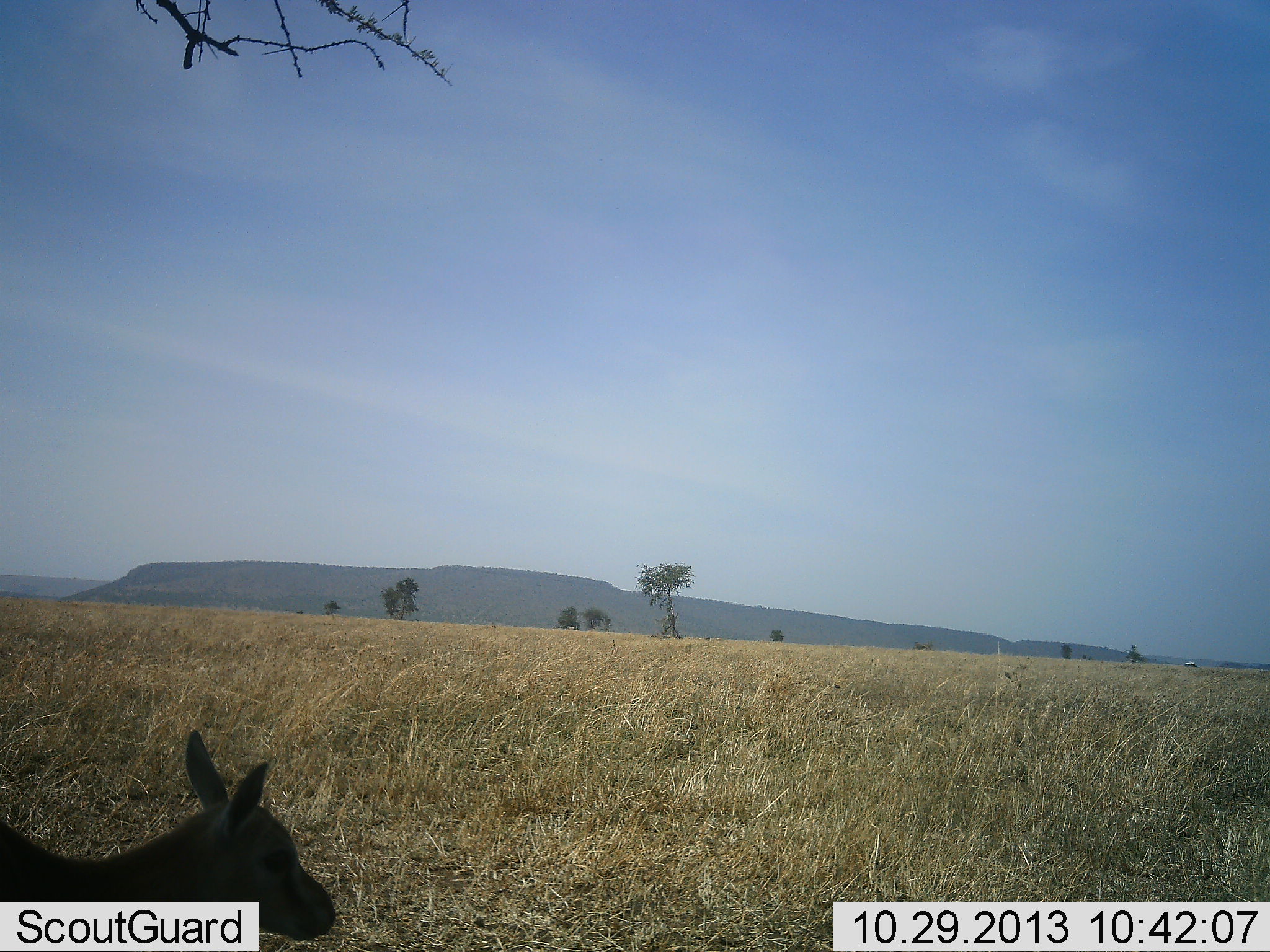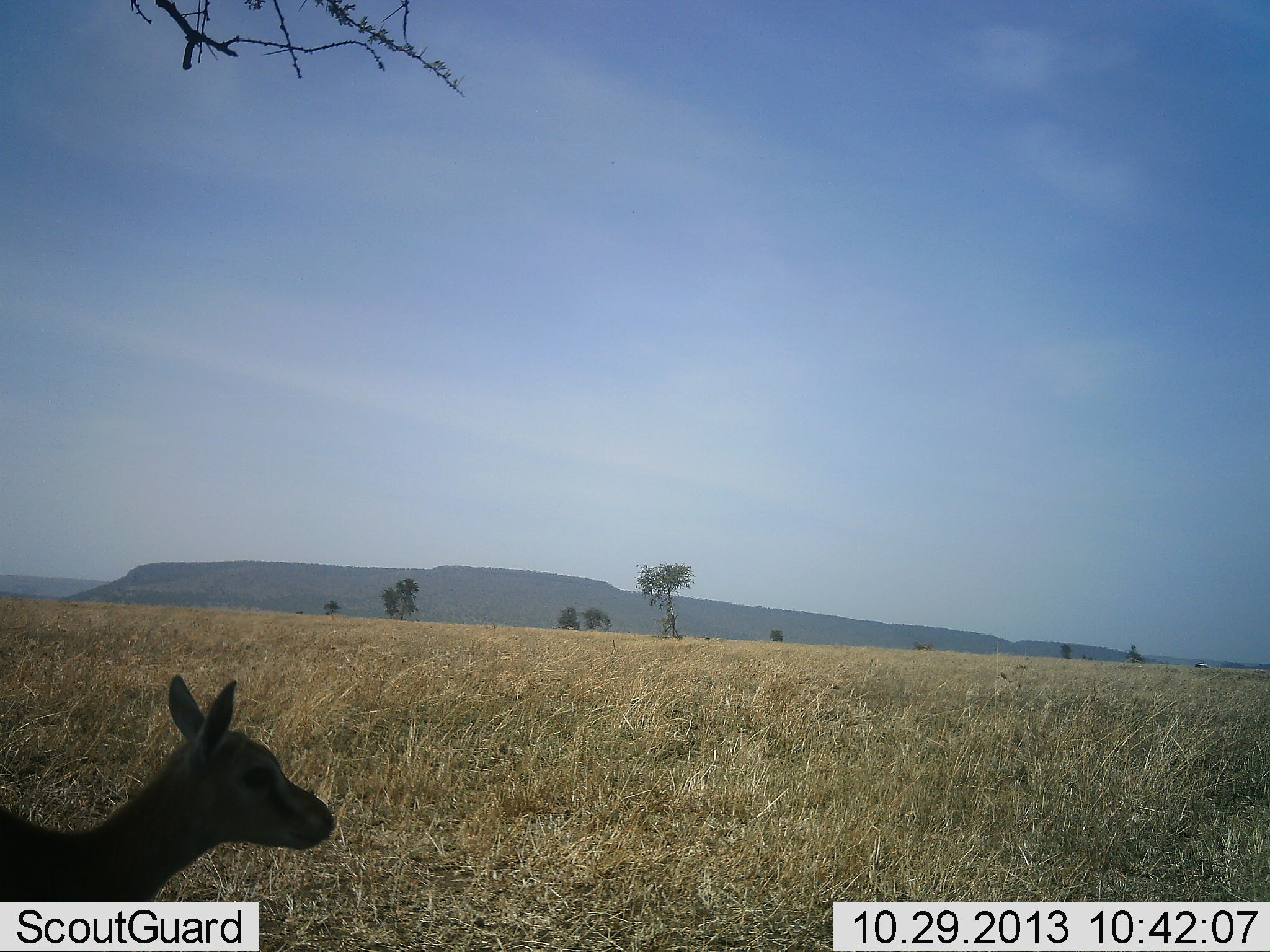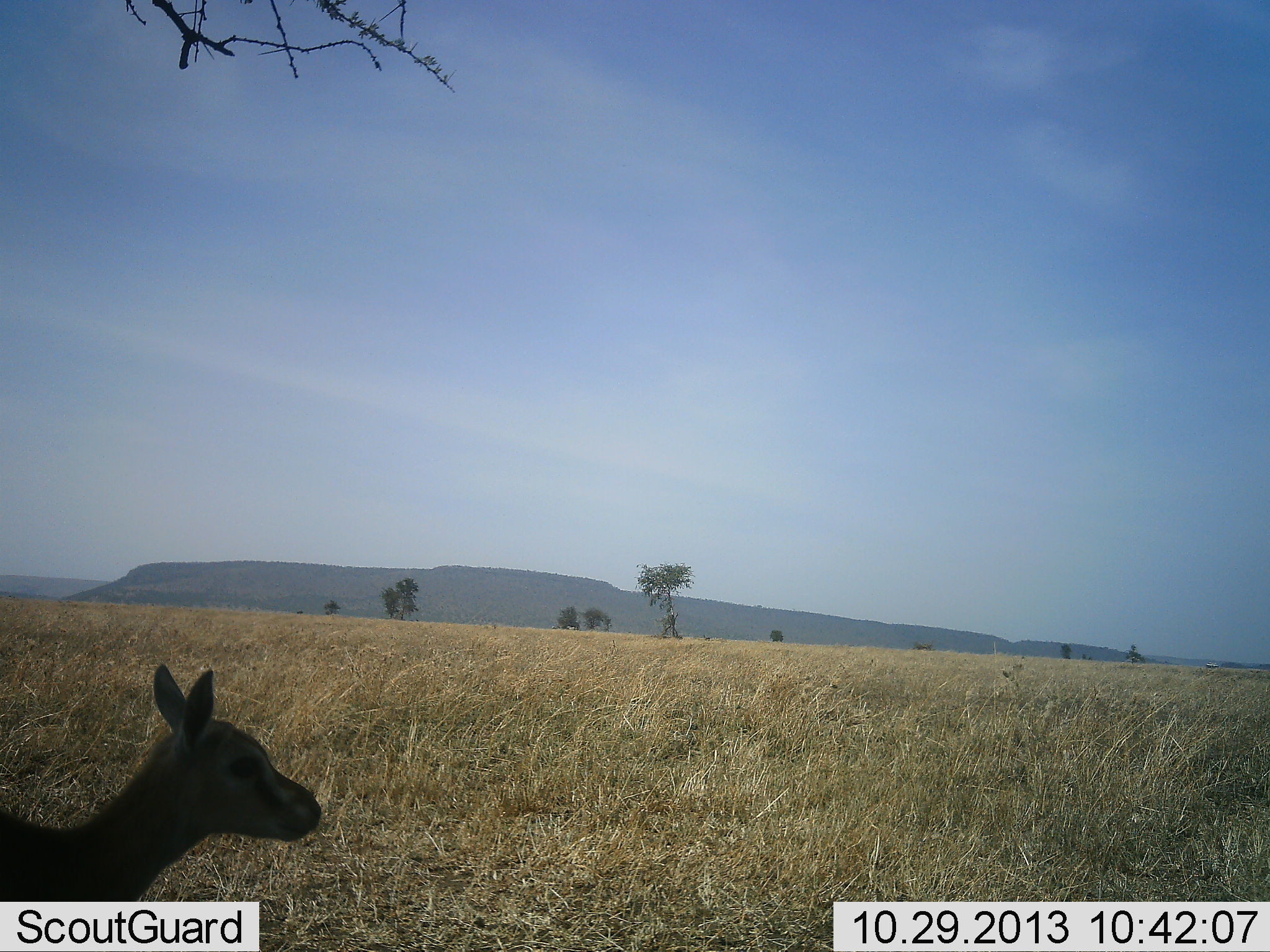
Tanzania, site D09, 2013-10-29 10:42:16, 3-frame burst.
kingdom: Animalia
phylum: Chordata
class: Mammalia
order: Artiodactyla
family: Bovidae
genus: Eudorcas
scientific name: Eudorcas thomsonii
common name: thomson's gazelle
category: gazellethomsons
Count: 1.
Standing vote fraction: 100%.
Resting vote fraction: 0%.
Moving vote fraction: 0%.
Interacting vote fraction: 0%.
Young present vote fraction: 30%.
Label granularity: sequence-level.